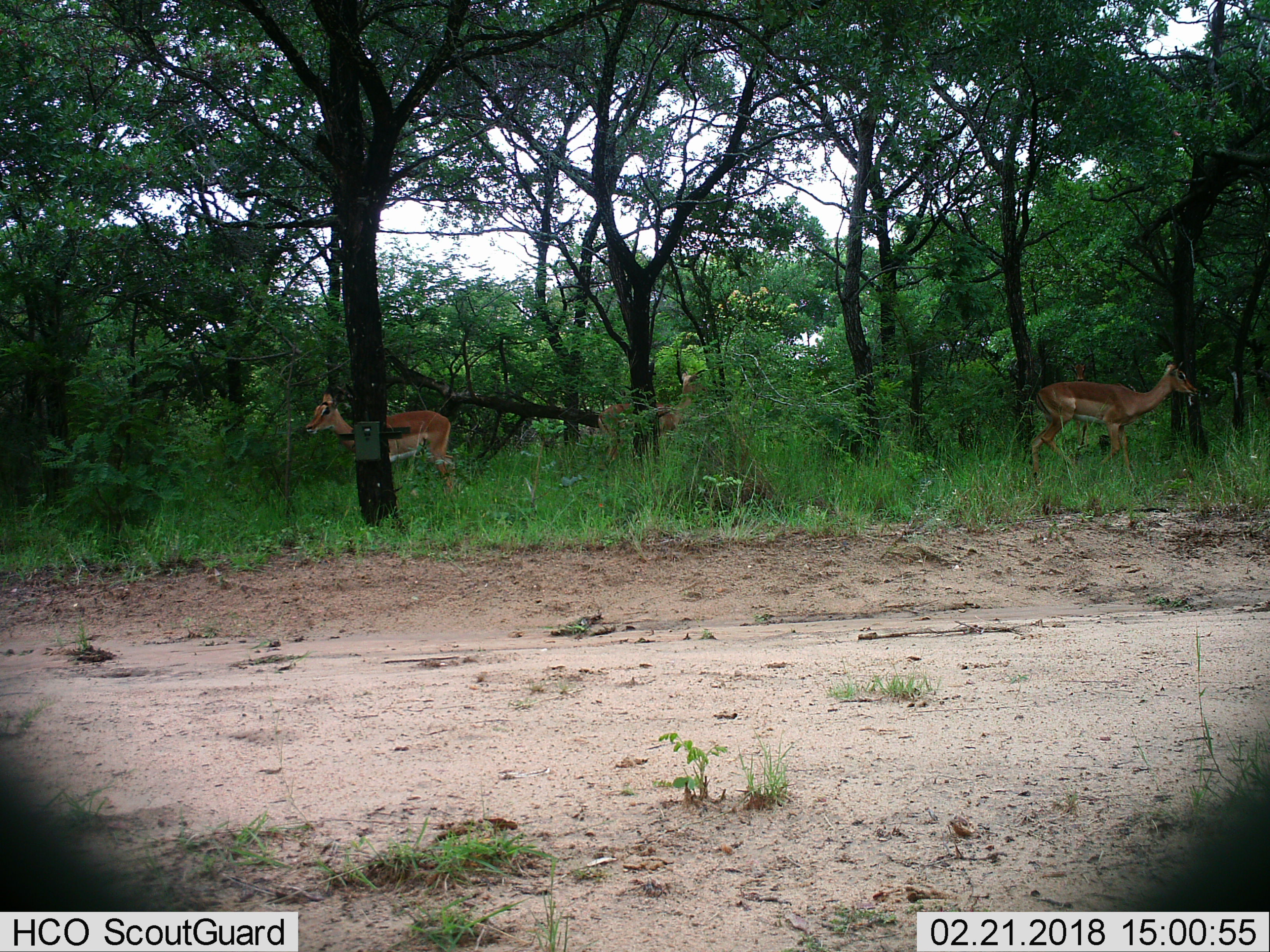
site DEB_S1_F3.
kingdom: Animalia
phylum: Chordata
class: Mammalia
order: Artiodactyla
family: Bovidae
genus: Aepyceros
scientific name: Aepyceros melampus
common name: impala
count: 3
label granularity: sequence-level